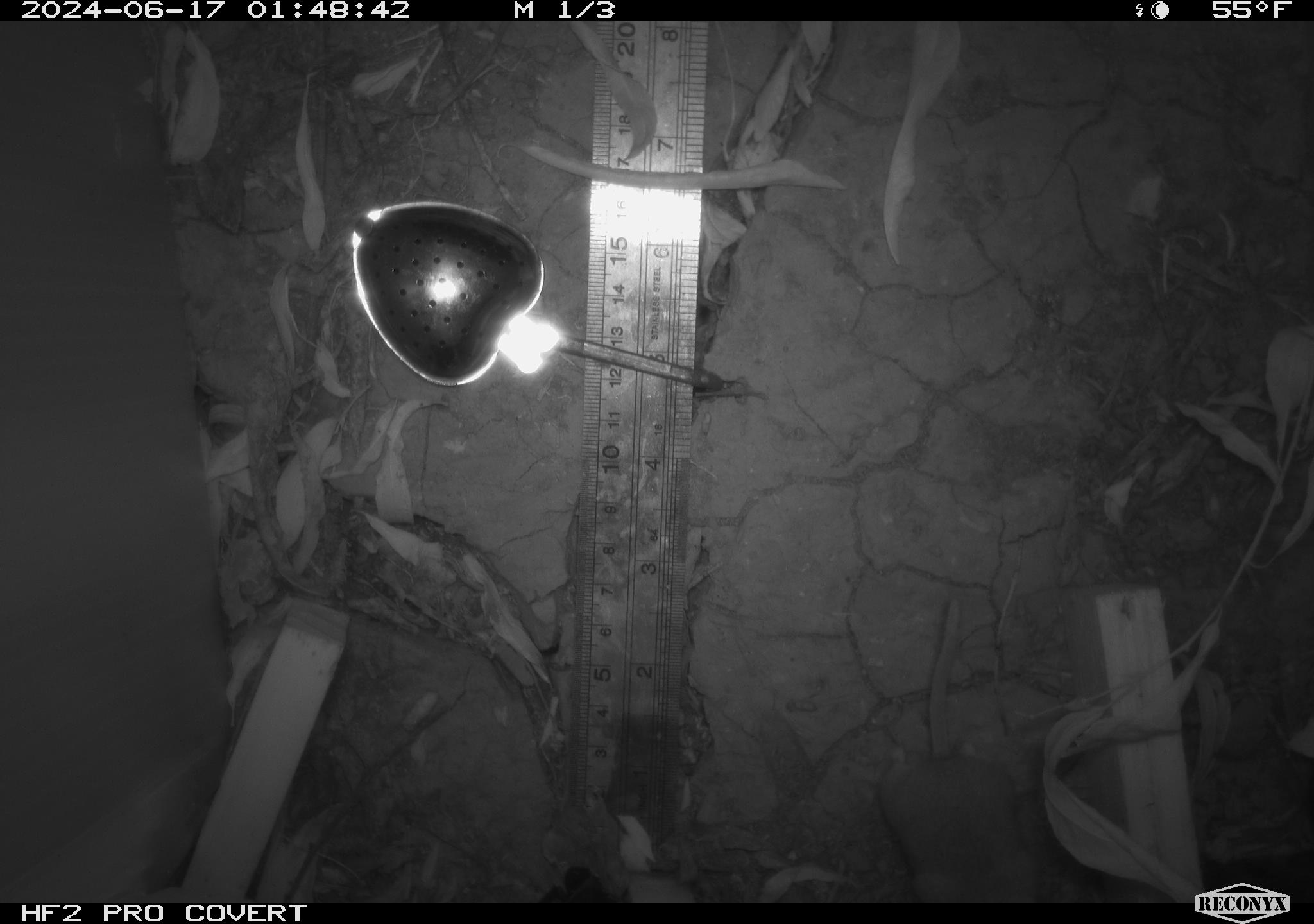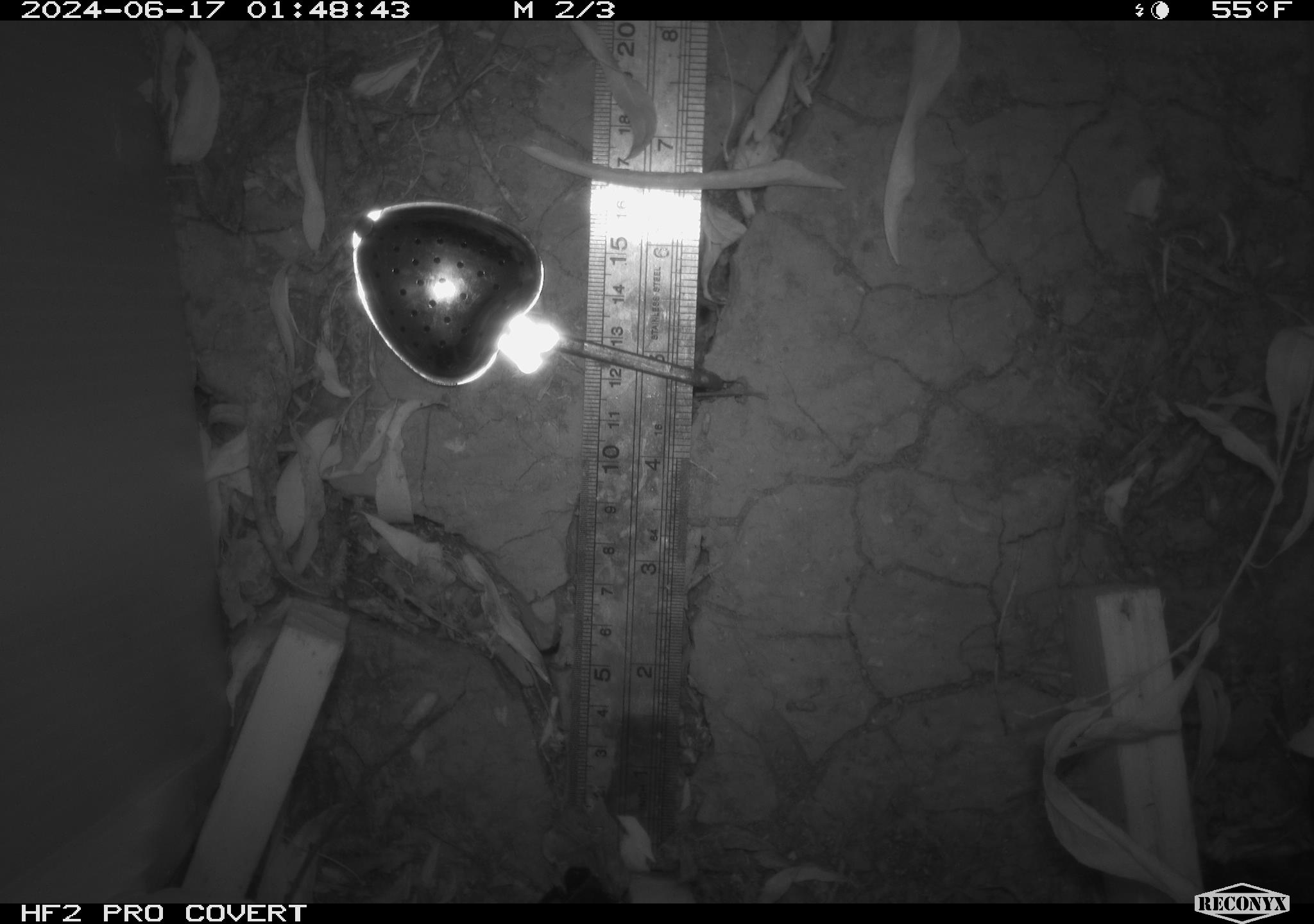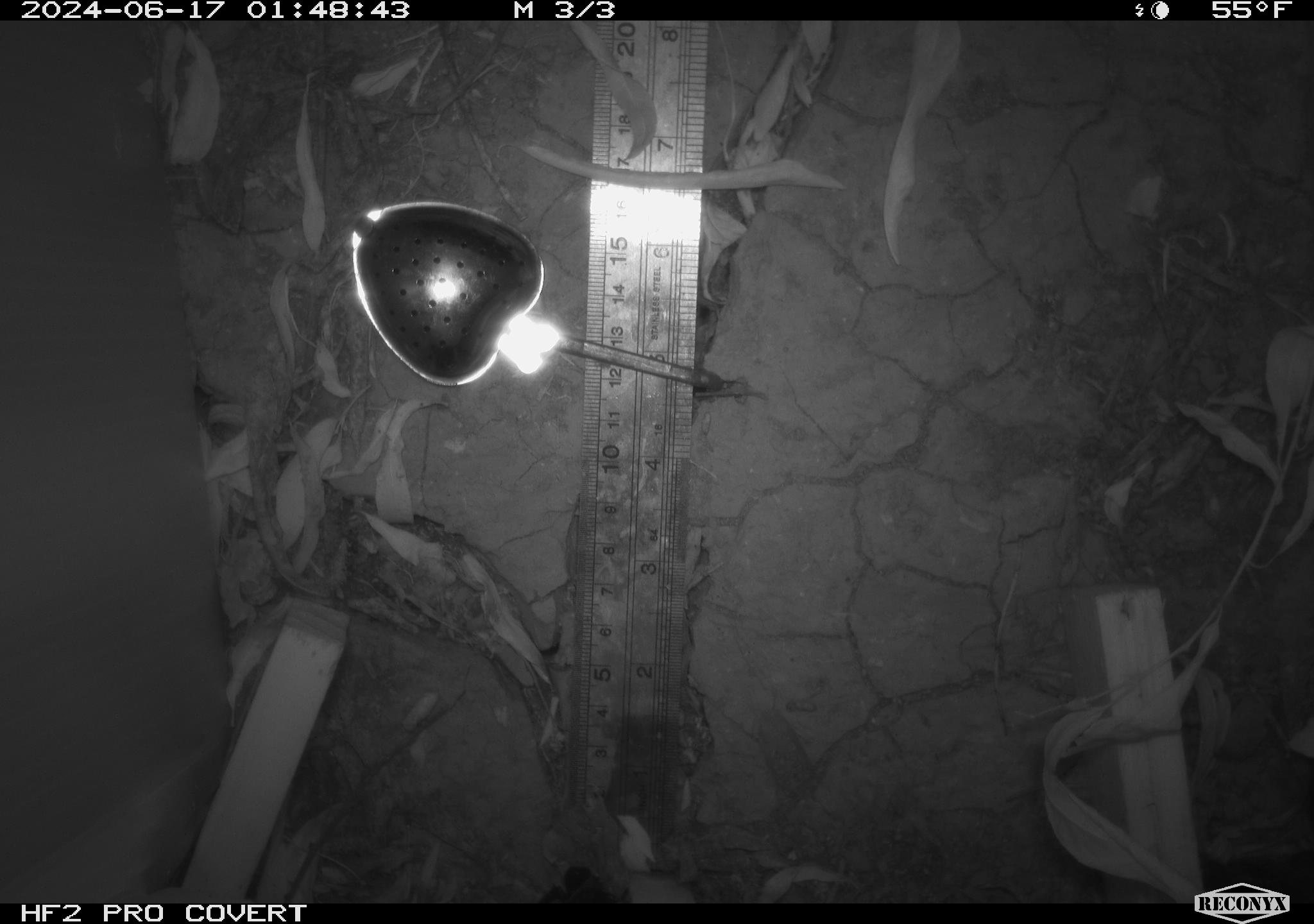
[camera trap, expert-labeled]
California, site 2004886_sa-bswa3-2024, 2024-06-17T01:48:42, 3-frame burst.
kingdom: Animalia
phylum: Chordata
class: Mammalia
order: Rodentia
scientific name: Rodentia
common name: mouse species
Mouse species (Rodentia).